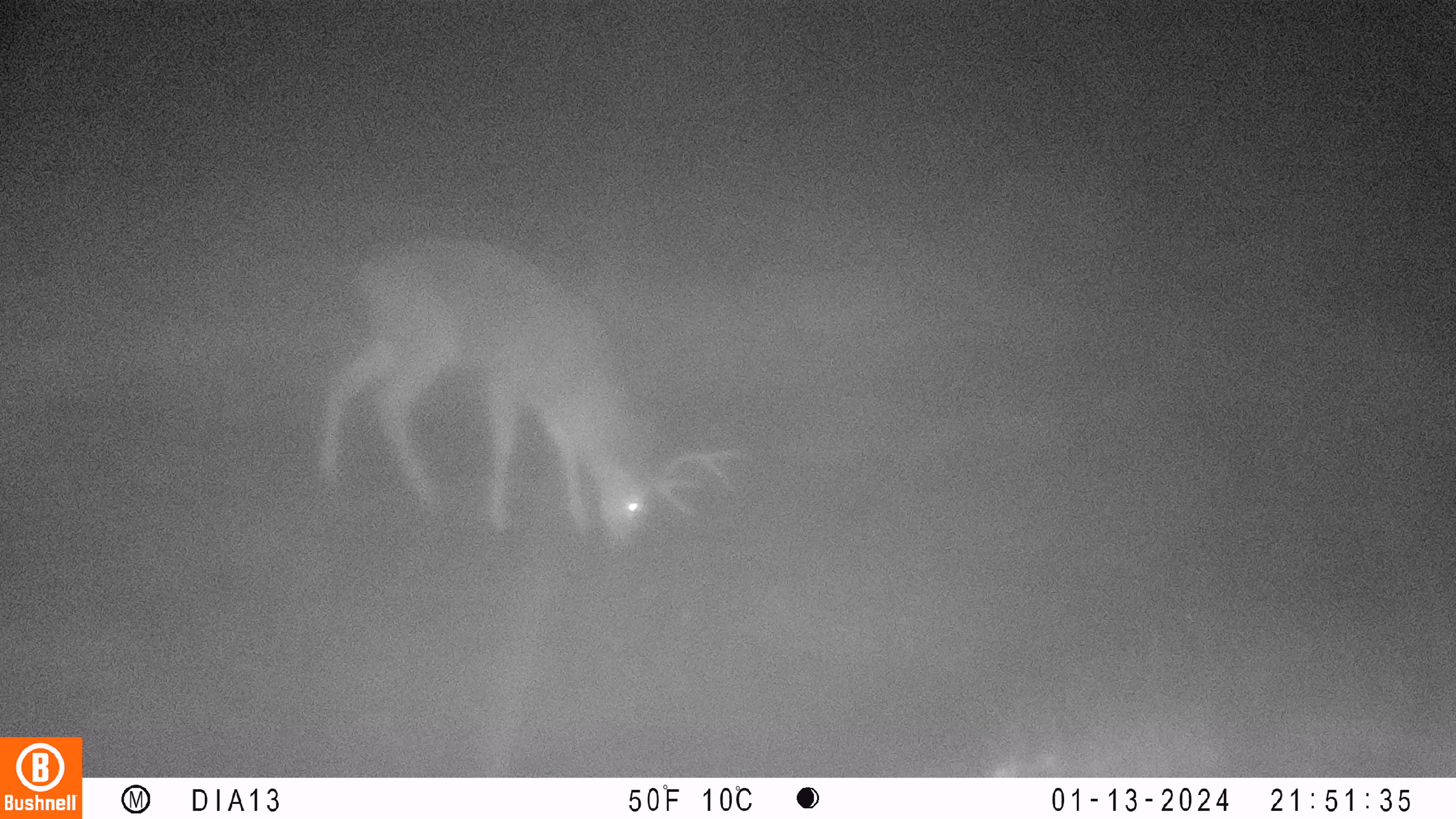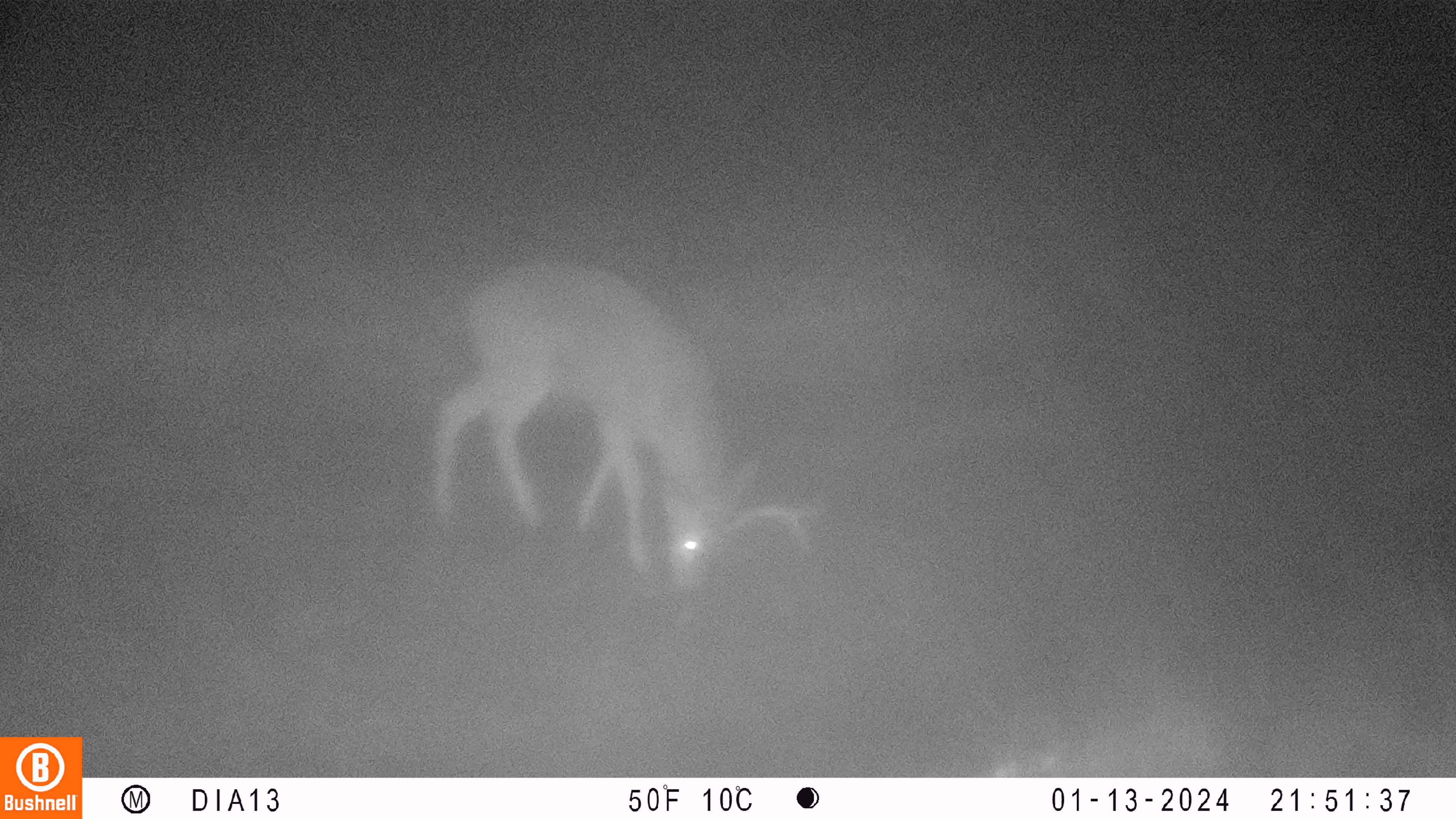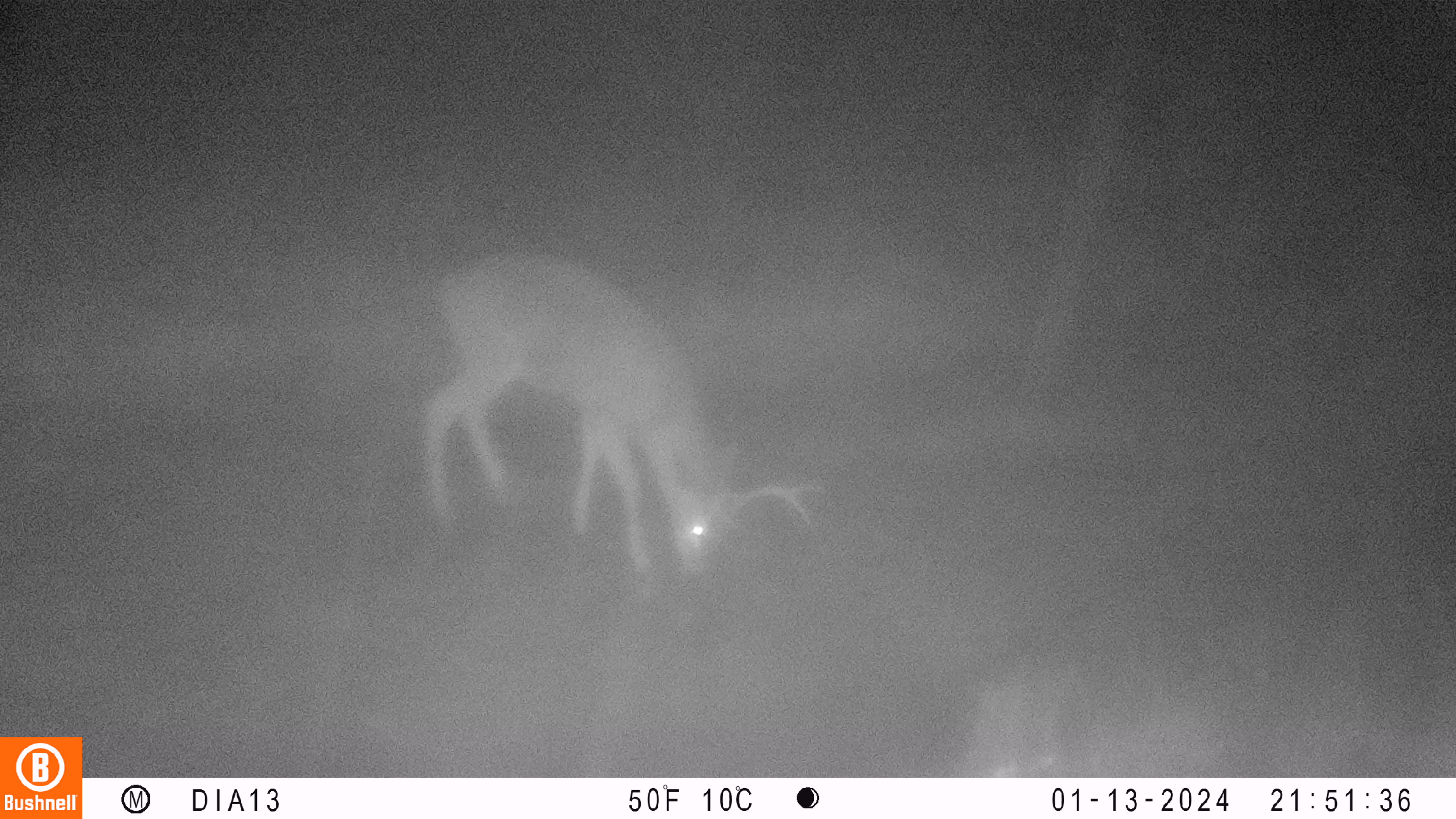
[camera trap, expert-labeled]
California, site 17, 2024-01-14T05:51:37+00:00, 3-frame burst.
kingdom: Animalia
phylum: Chordata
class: Mammalia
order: Artiodactyla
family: Cervidae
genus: Odocoileus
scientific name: Odocoileus hemionus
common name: mule deer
Mule deer (Odocoileus hemionus).